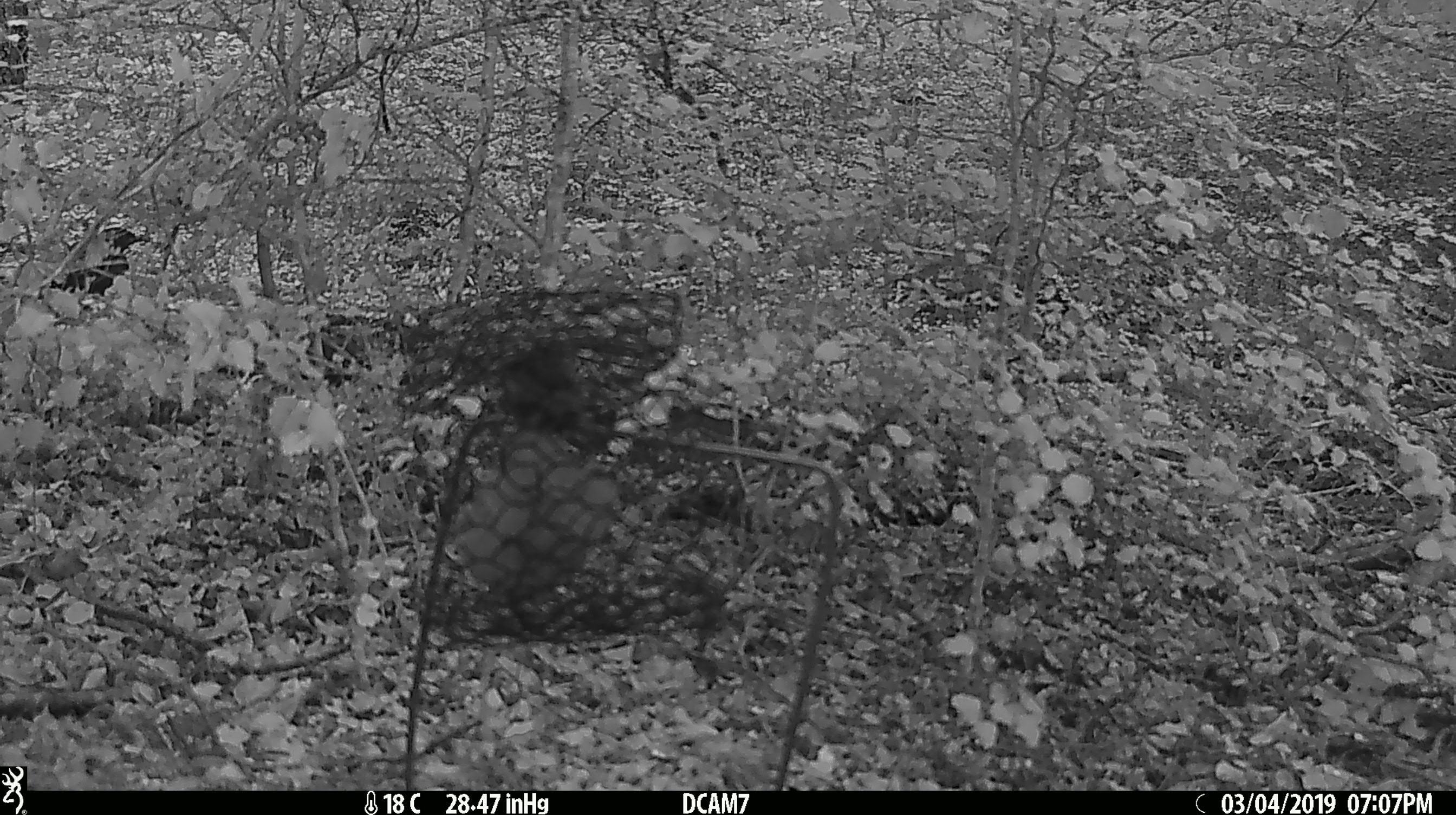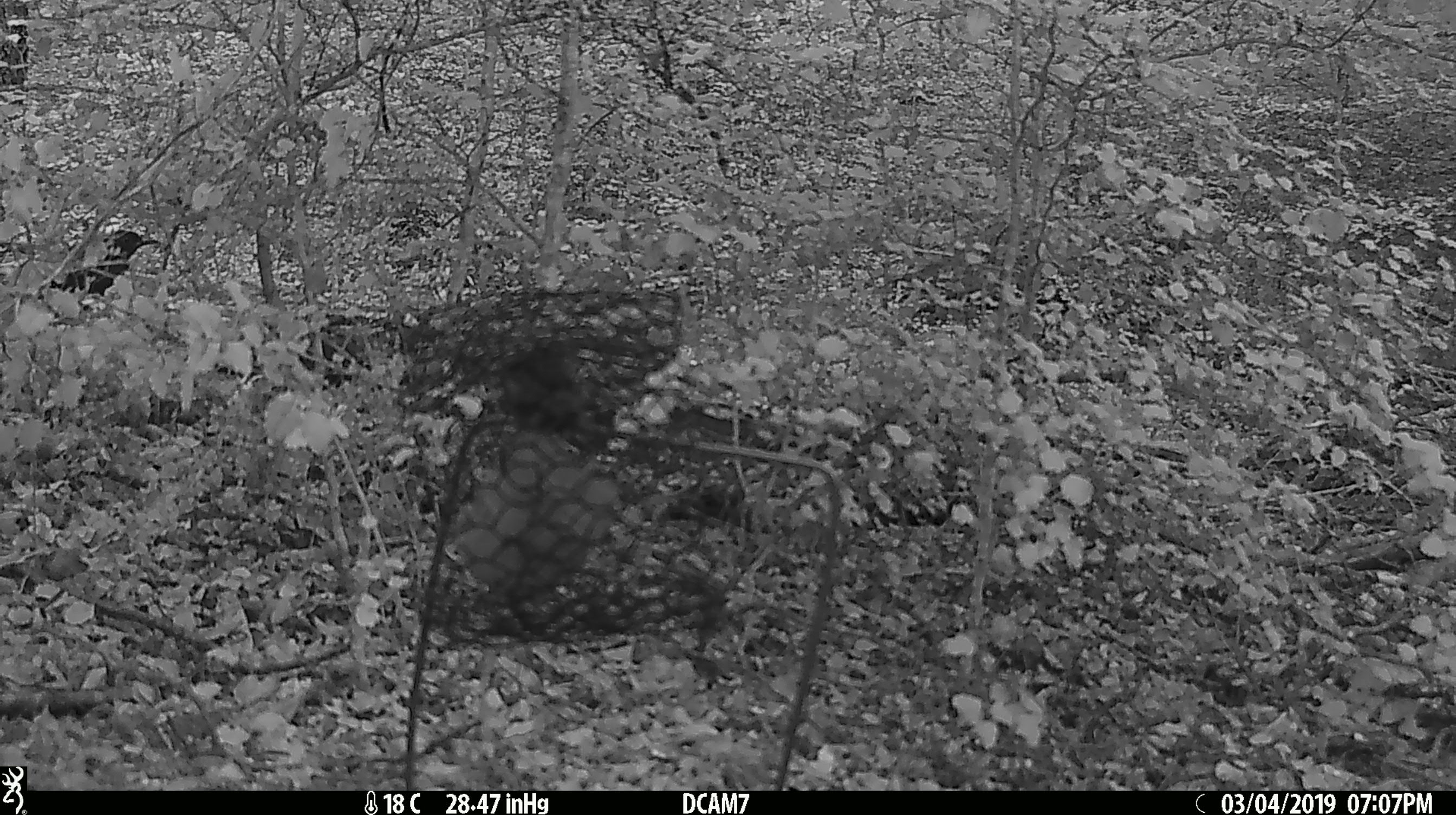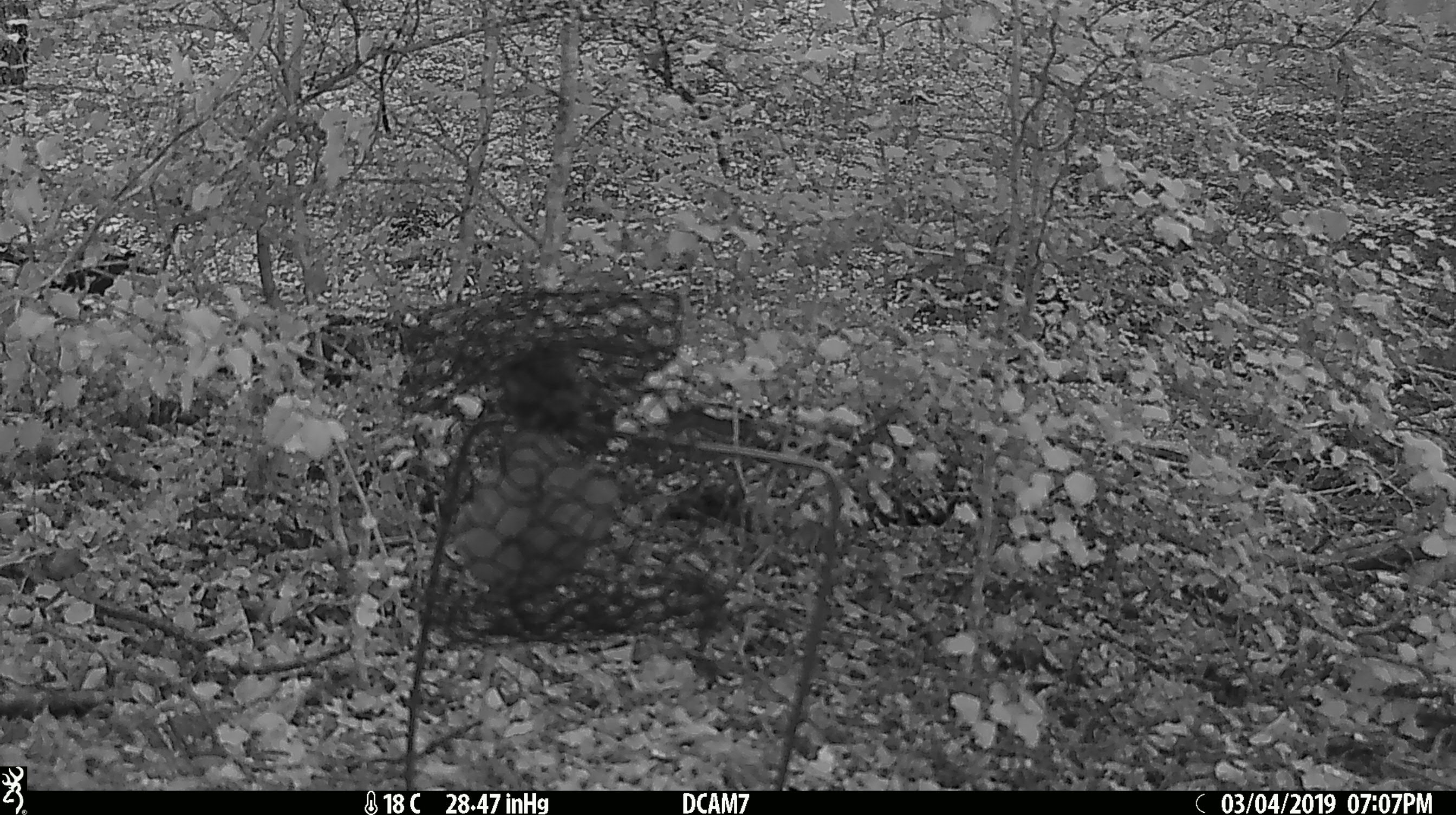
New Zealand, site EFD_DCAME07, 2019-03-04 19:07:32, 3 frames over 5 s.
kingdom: Animalia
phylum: Chordata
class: Aves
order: Passeriformes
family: Turdidae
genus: Turdus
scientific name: Turdus merula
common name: eurasian blackbird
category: blackbird